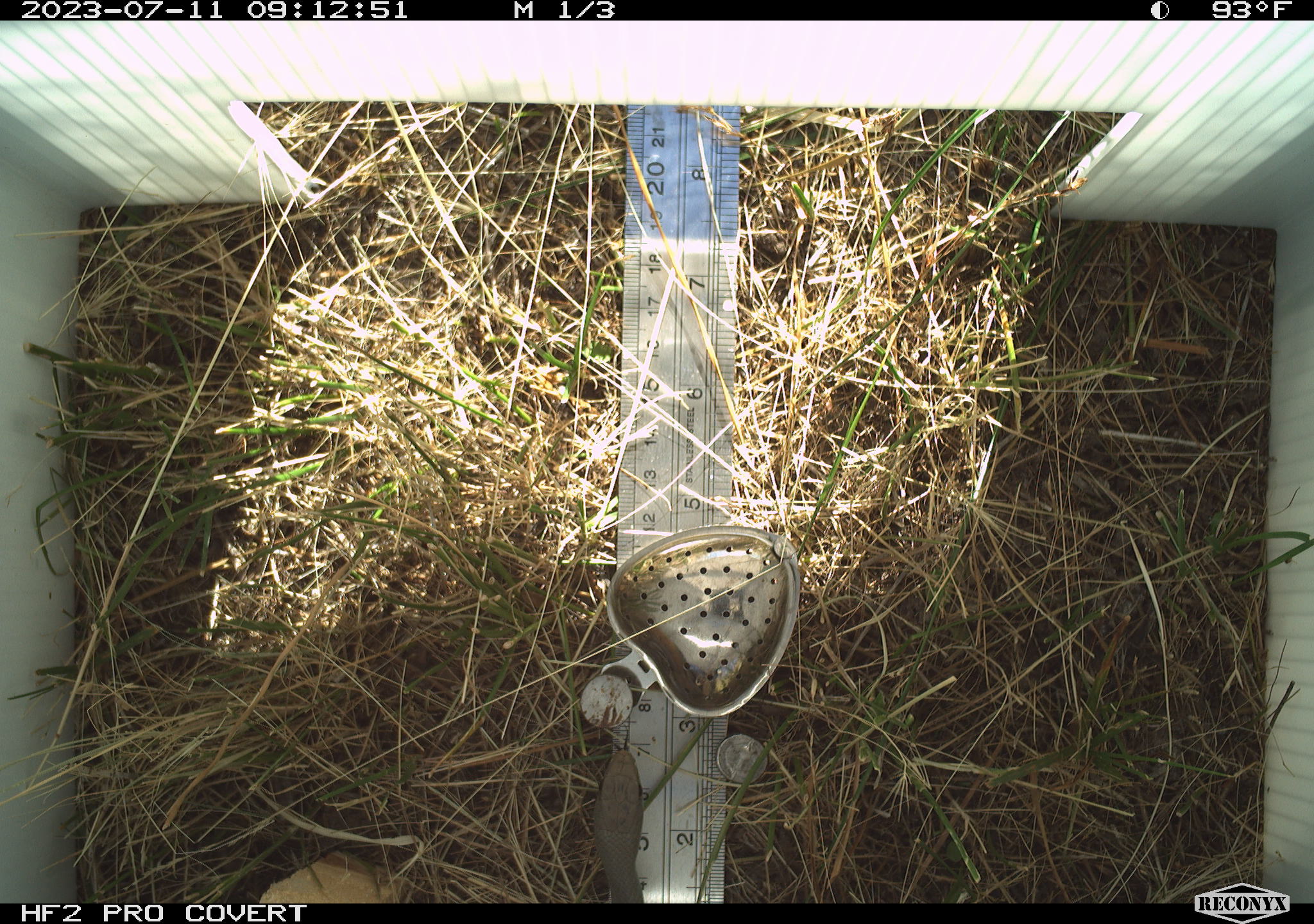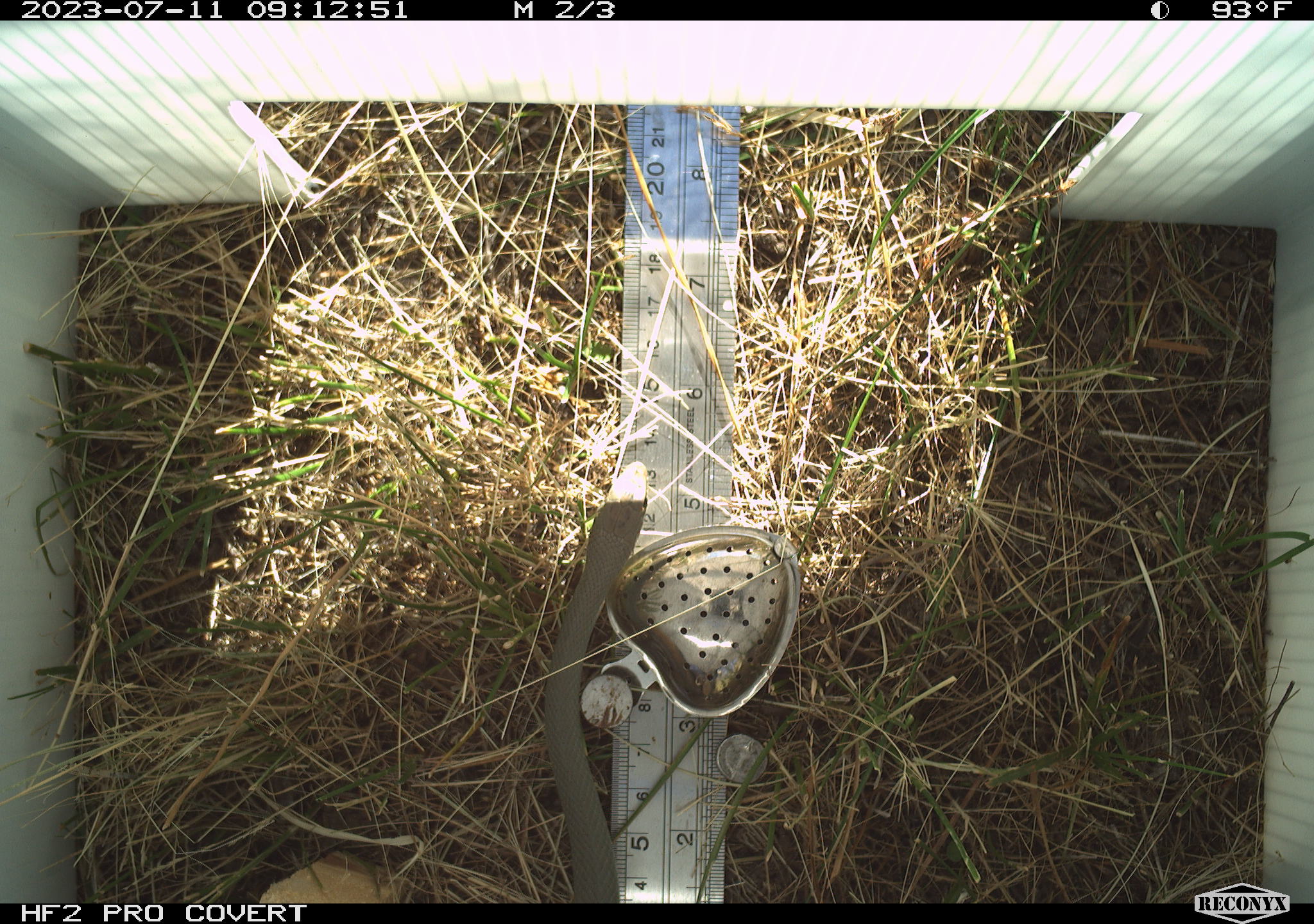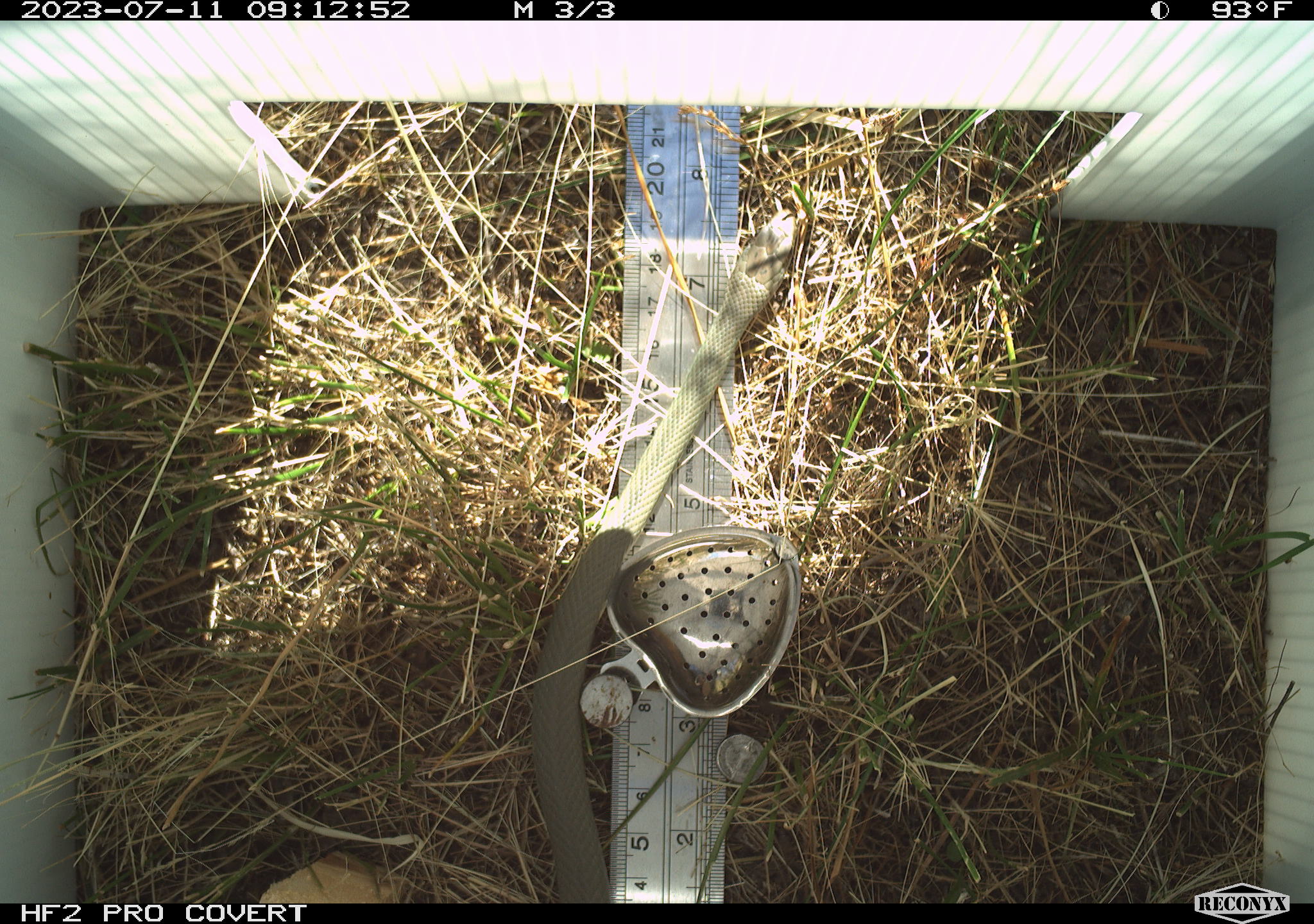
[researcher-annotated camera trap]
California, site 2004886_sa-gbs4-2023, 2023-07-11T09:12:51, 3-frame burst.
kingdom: Animalia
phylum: Chordata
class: Reptilia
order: Squamata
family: Colubridae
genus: Coluber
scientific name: Coluber constrictor mormon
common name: western yellow-bellied racer